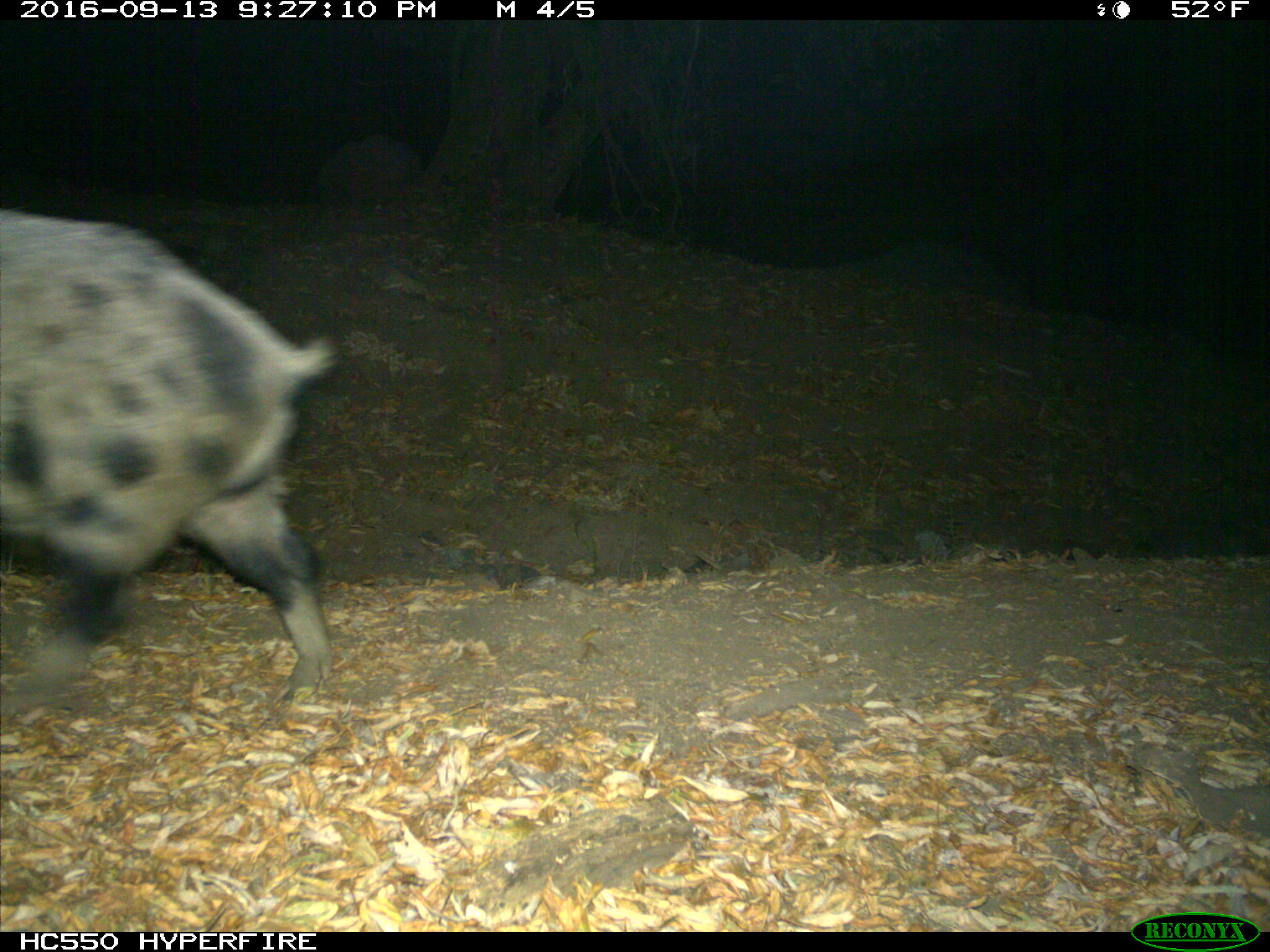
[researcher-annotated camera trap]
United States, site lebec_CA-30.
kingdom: Animalia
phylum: Chordata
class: Mammalia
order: Artiodactyla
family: Suidae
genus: Sus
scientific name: Sus scrofa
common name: wild boar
Sus scrofa (wild boar).